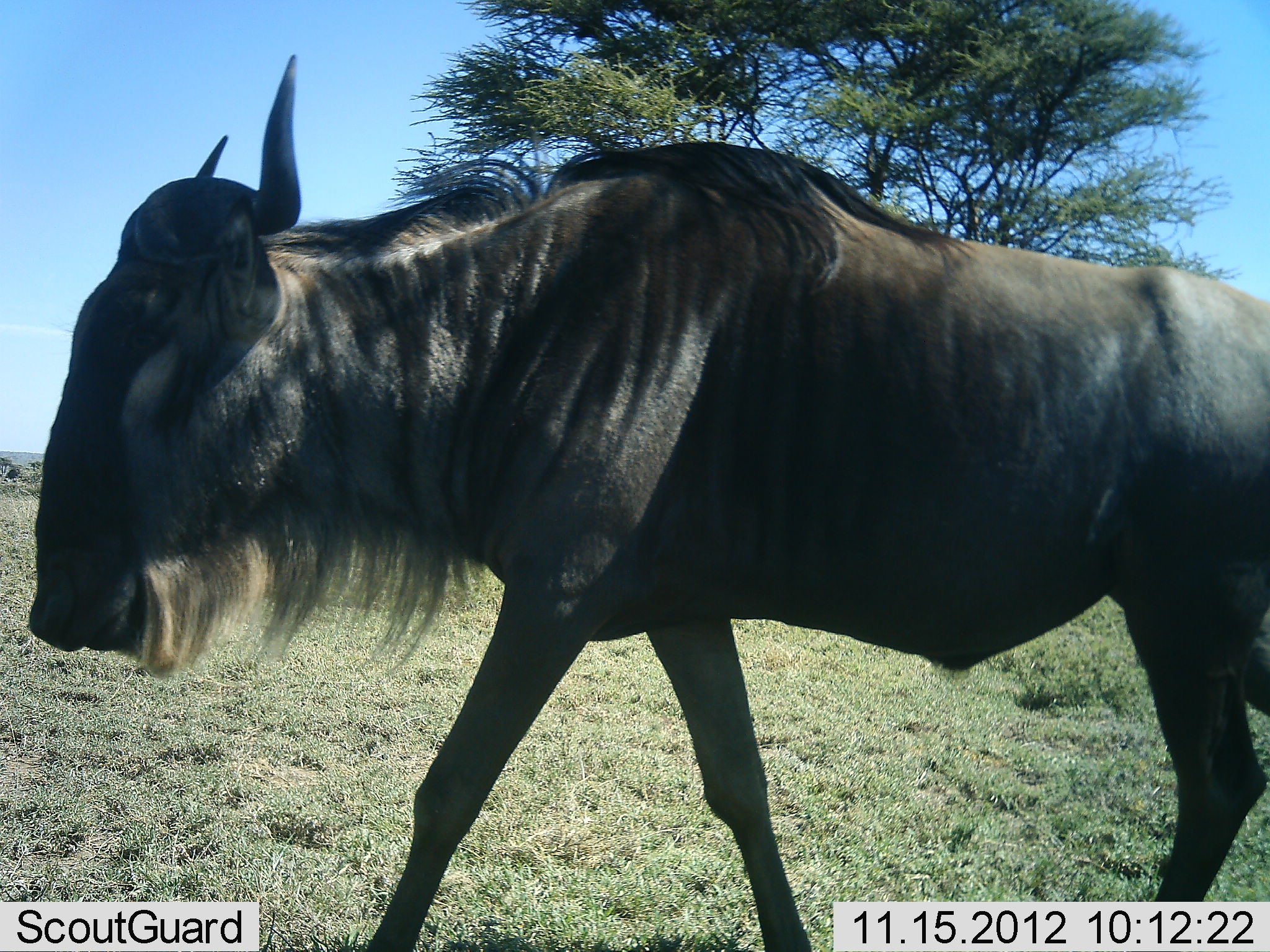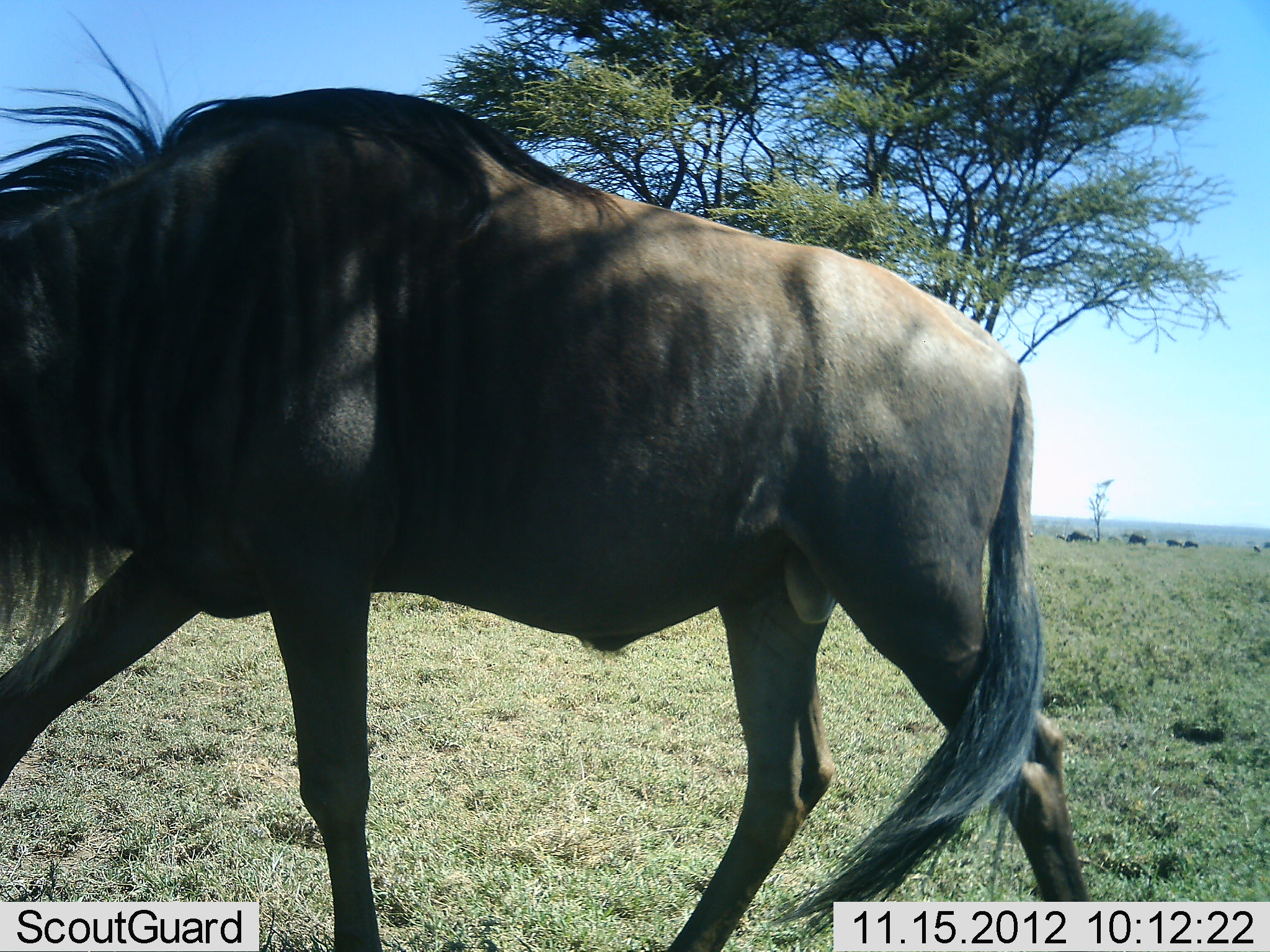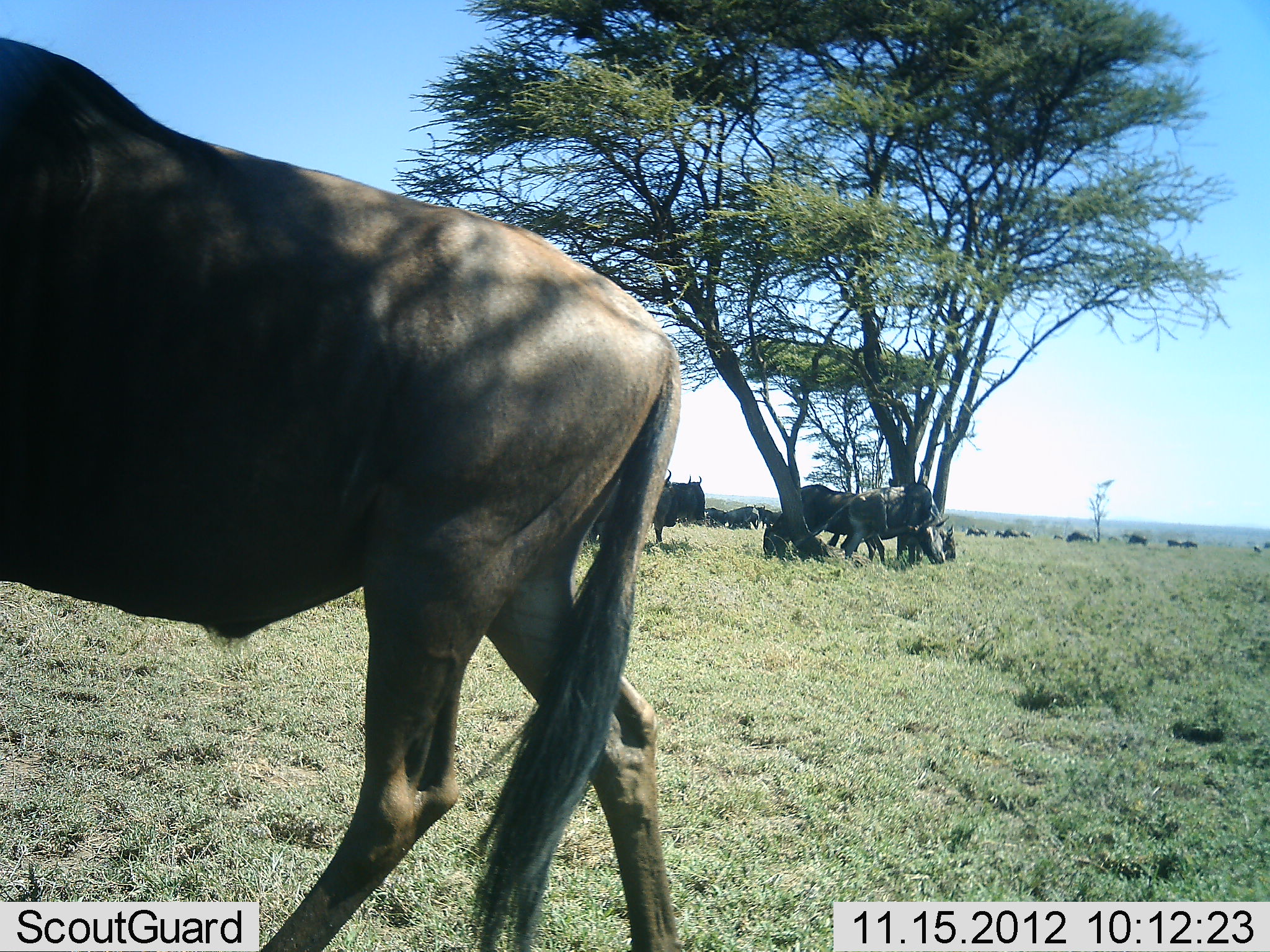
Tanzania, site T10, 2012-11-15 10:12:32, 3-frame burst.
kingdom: Animalia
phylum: Chordata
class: Mammalia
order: Artiodactyla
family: Bovidae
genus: Connochaetes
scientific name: Connochaetes taurinus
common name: blue wildebeest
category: wildebeest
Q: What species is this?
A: Wildebeest (blue wildebeest) (Connochaetes taurinus).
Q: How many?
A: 11-50.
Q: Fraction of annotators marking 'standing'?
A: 55%.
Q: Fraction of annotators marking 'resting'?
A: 27%.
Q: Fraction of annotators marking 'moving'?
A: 100%.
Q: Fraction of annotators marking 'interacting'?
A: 9%.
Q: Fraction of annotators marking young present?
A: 0%.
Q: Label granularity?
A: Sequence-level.